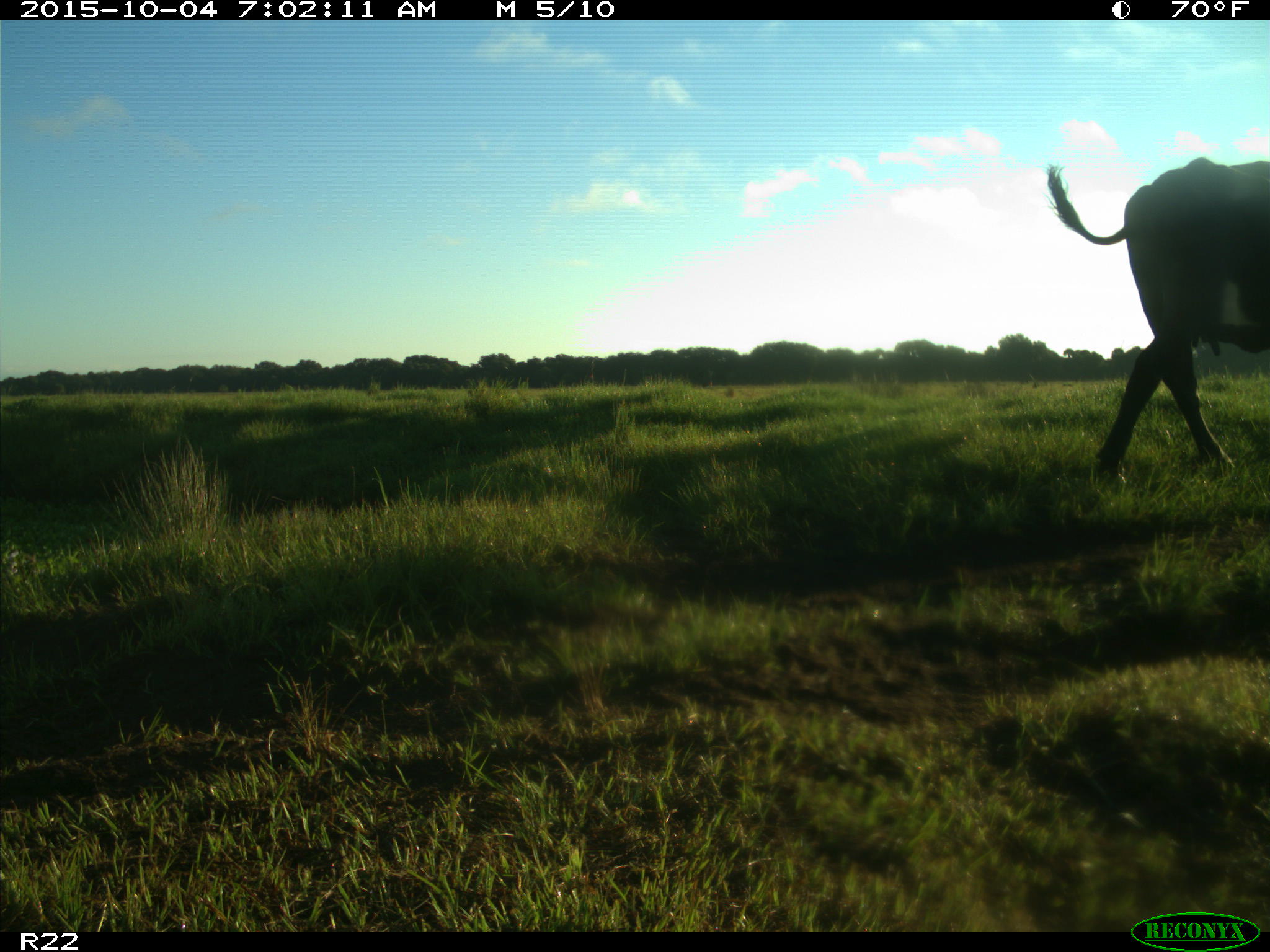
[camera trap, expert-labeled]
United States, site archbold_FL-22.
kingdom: Animalia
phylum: Chordata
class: Mammalia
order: Artiodactyla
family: Bovidae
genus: Bos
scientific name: Bos taurus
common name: domestic cow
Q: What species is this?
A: Bos taurus (domestic cow).